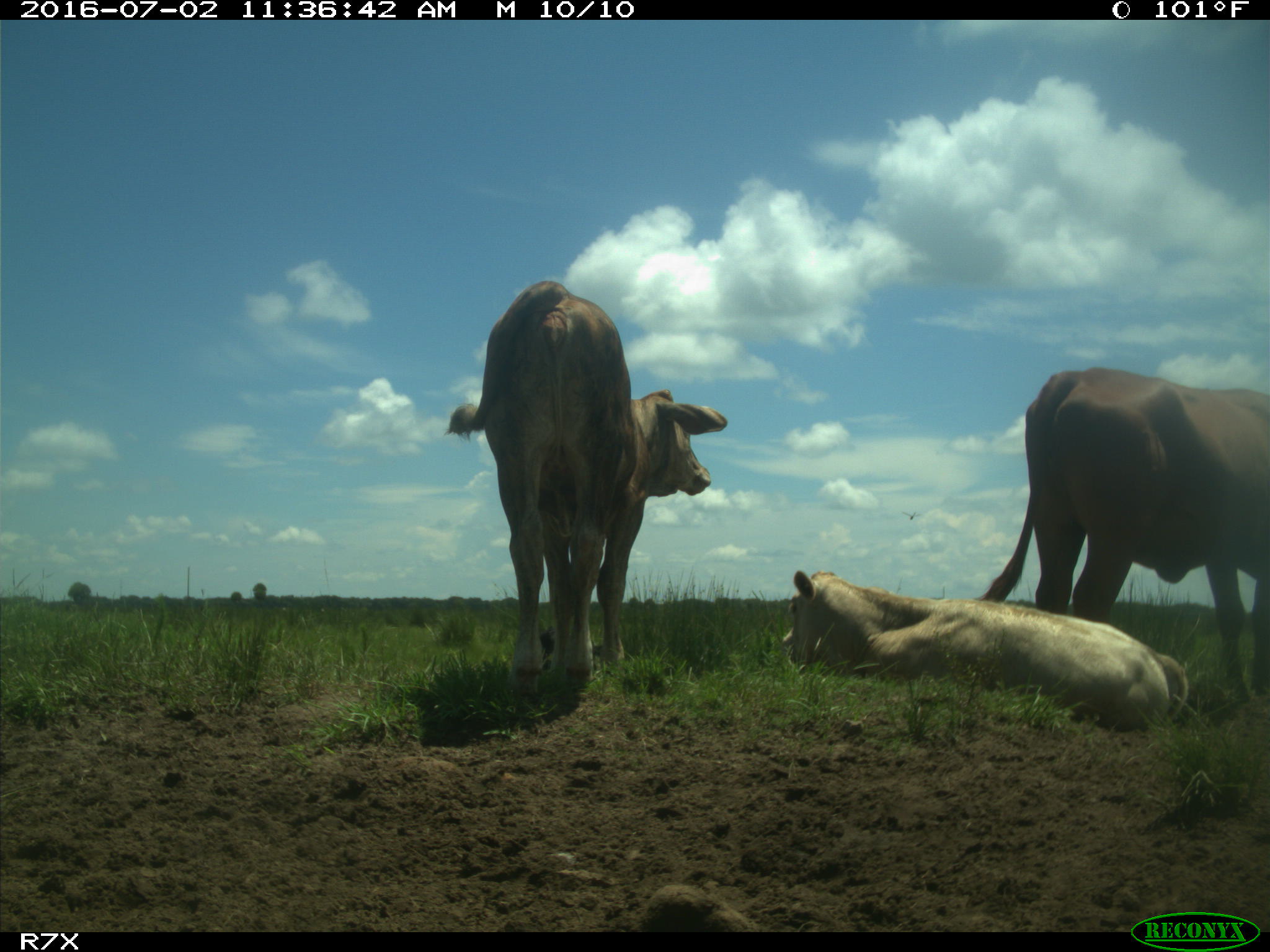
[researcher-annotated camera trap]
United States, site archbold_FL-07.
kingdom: Animalia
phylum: Chordata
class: Mammalia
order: Artiodactyla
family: Bovidae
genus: Bos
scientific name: Bos taurus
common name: domestic cow